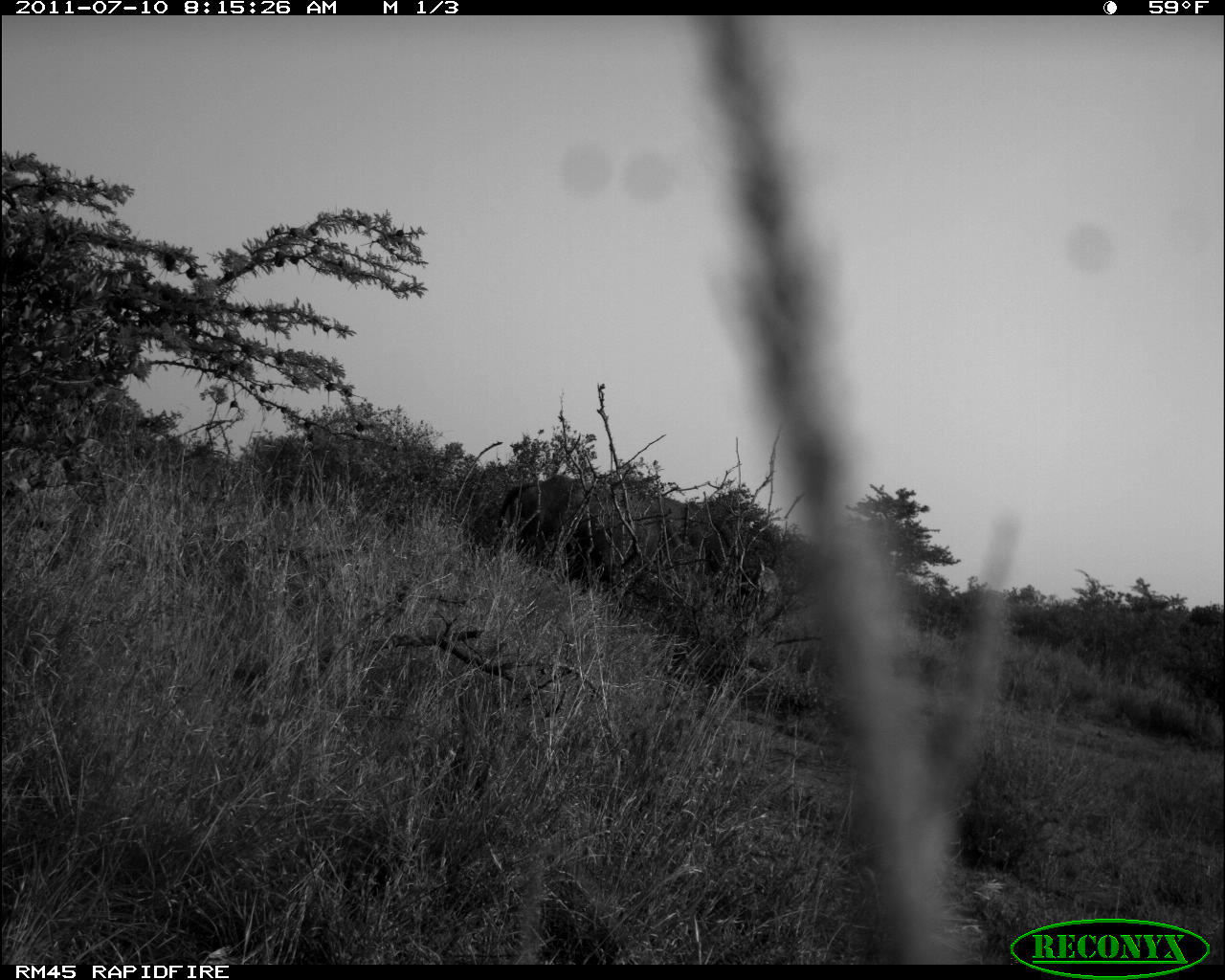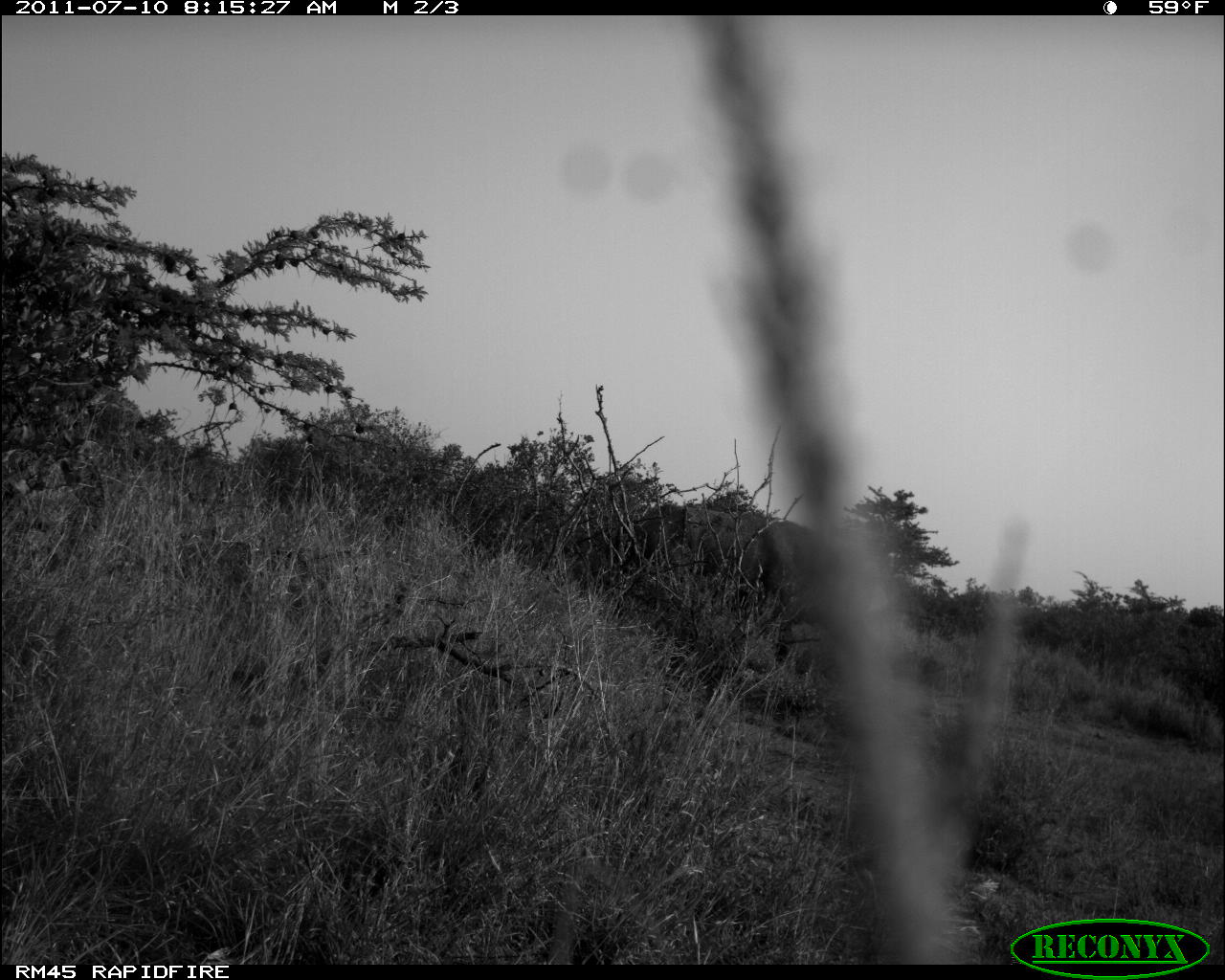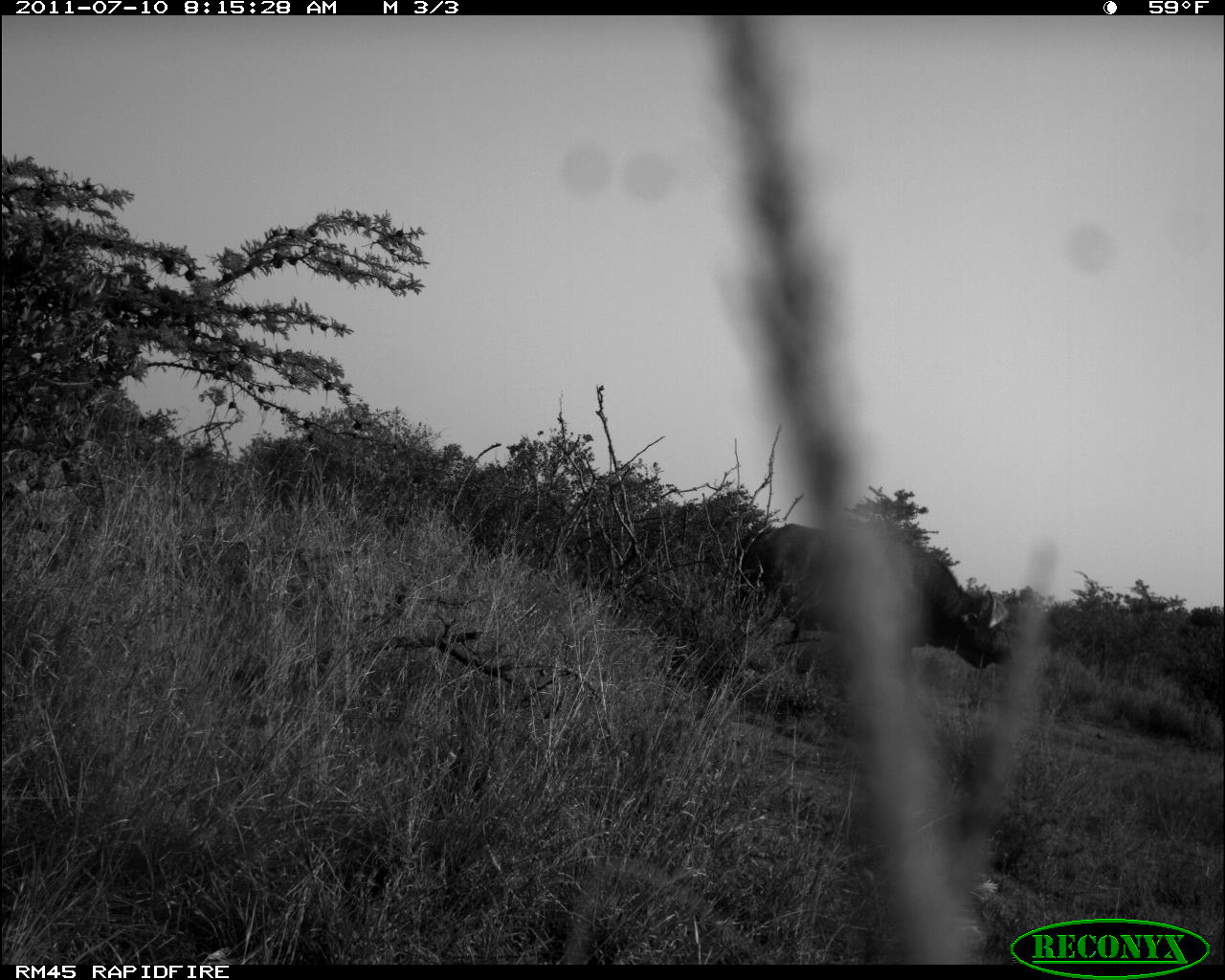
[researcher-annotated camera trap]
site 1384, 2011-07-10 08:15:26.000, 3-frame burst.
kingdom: Animalia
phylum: Chordata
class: Mammalia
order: Artiodactyla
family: Bovidae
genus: Syncerus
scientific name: Syncerus caffer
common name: african buffalo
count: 1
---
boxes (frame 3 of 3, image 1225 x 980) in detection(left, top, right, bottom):
syncerus caffer: detection(729, 523, 1016, 669)